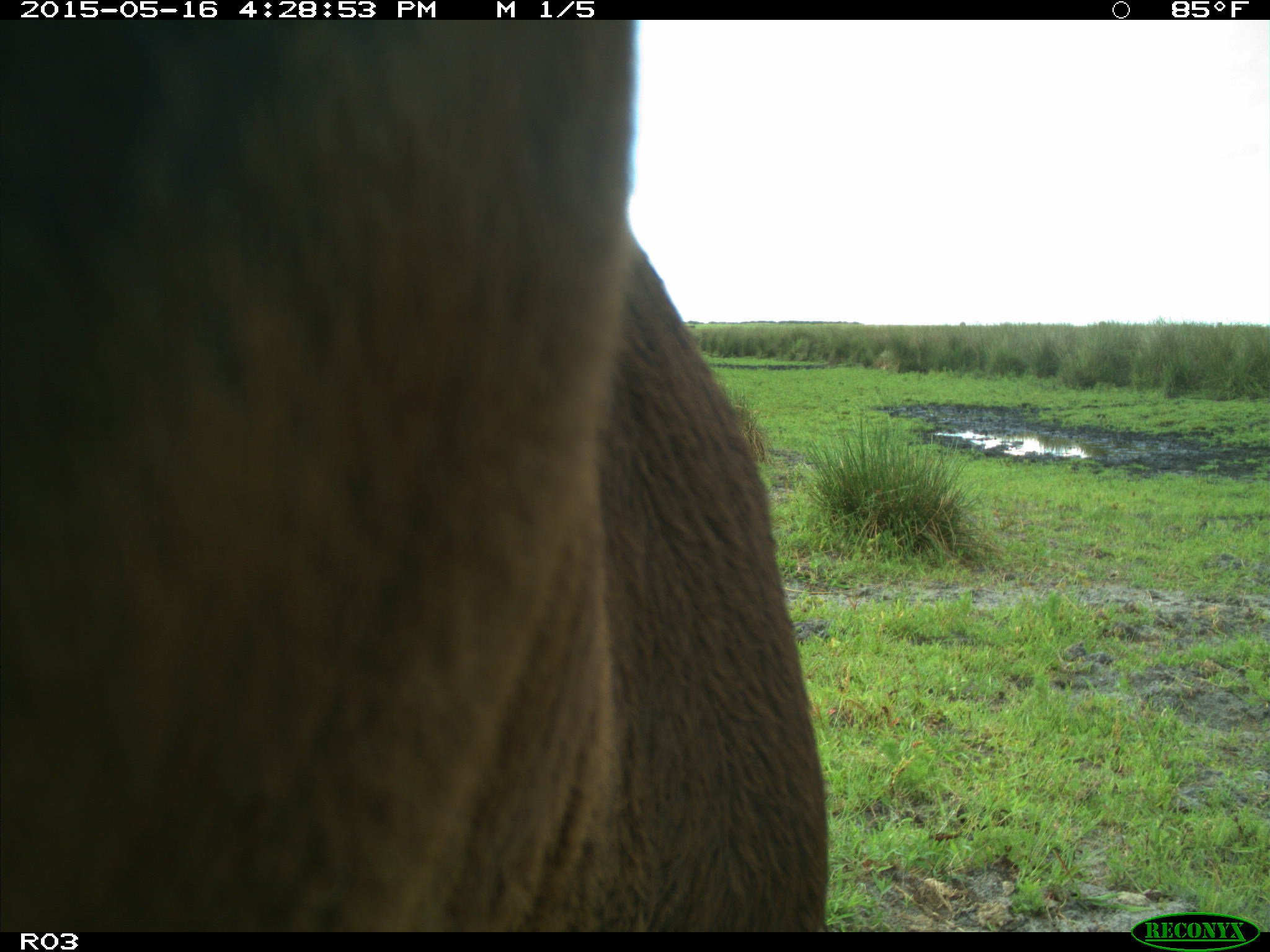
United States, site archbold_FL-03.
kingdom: Animalia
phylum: Chordata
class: Mammalia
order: Artiodactyla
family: Bovidae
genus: Bos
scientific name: Bos taurus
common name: domestic cow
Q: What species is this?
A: Bos taurus (domestic cow).